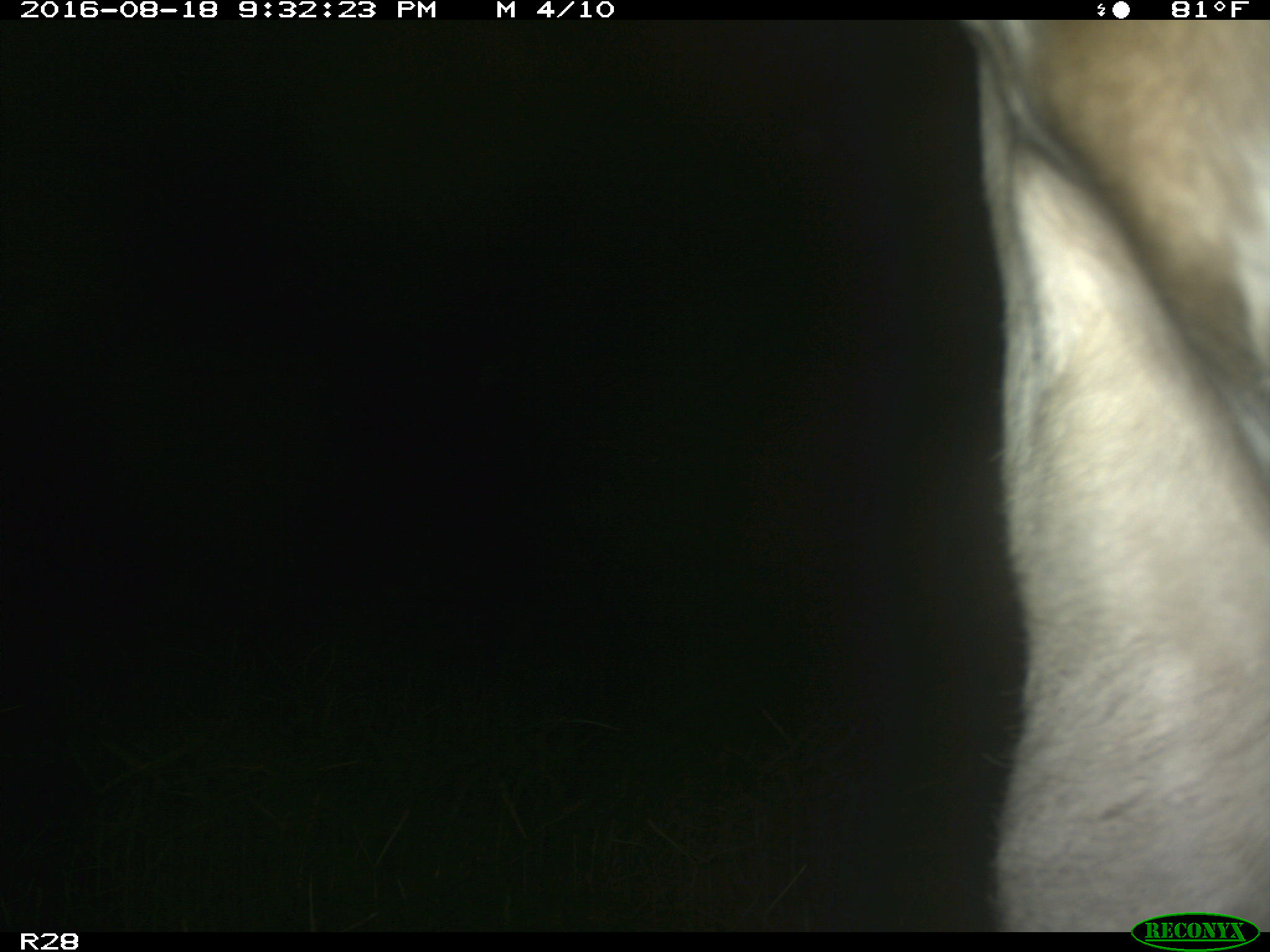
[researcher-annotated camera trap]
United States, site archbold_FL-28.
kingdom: Animalia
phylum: Chordata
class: Mammalia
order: Artiodactyla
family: Bovidae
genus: Bos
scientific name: Bos taurus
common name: domestic cow